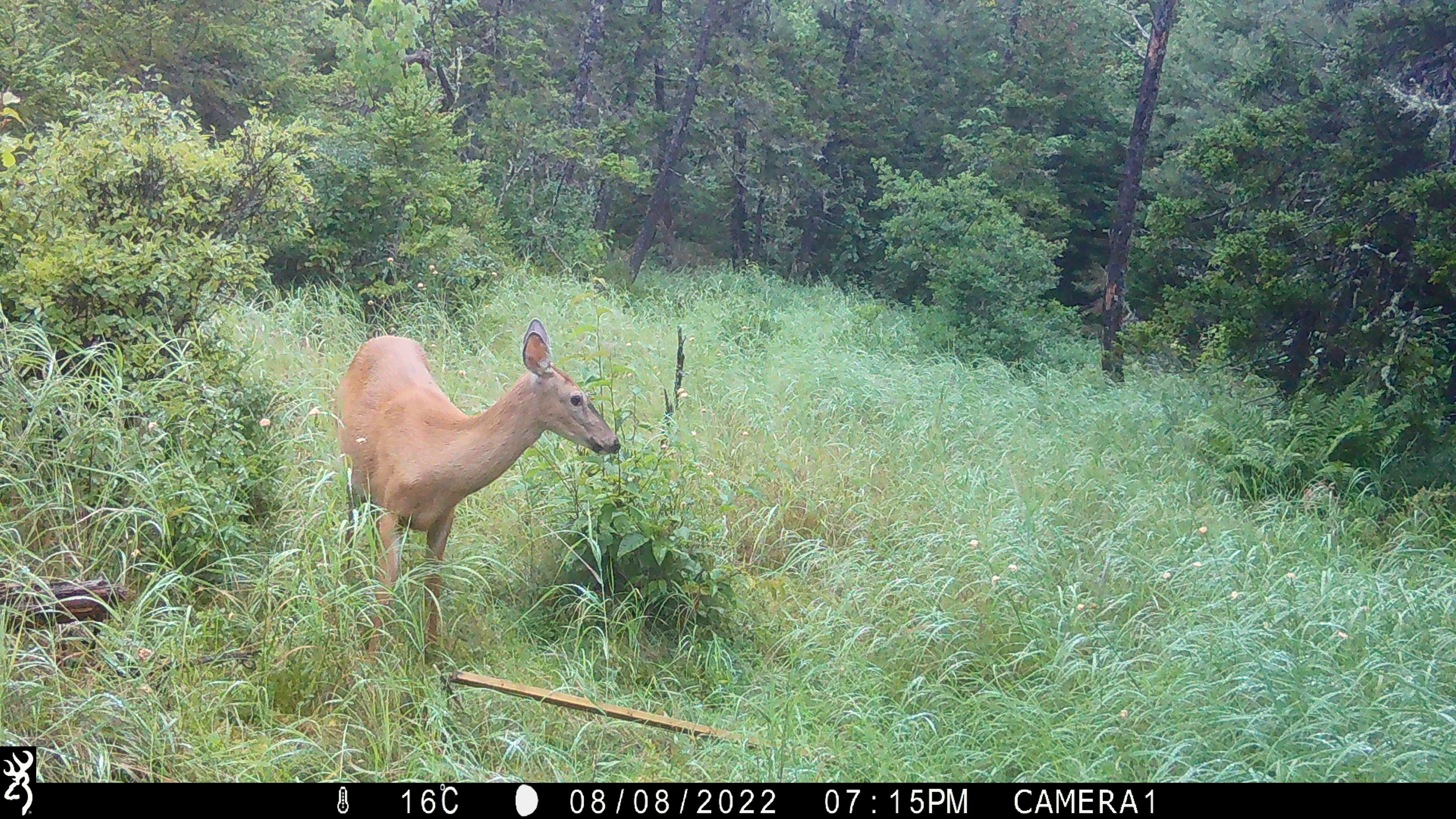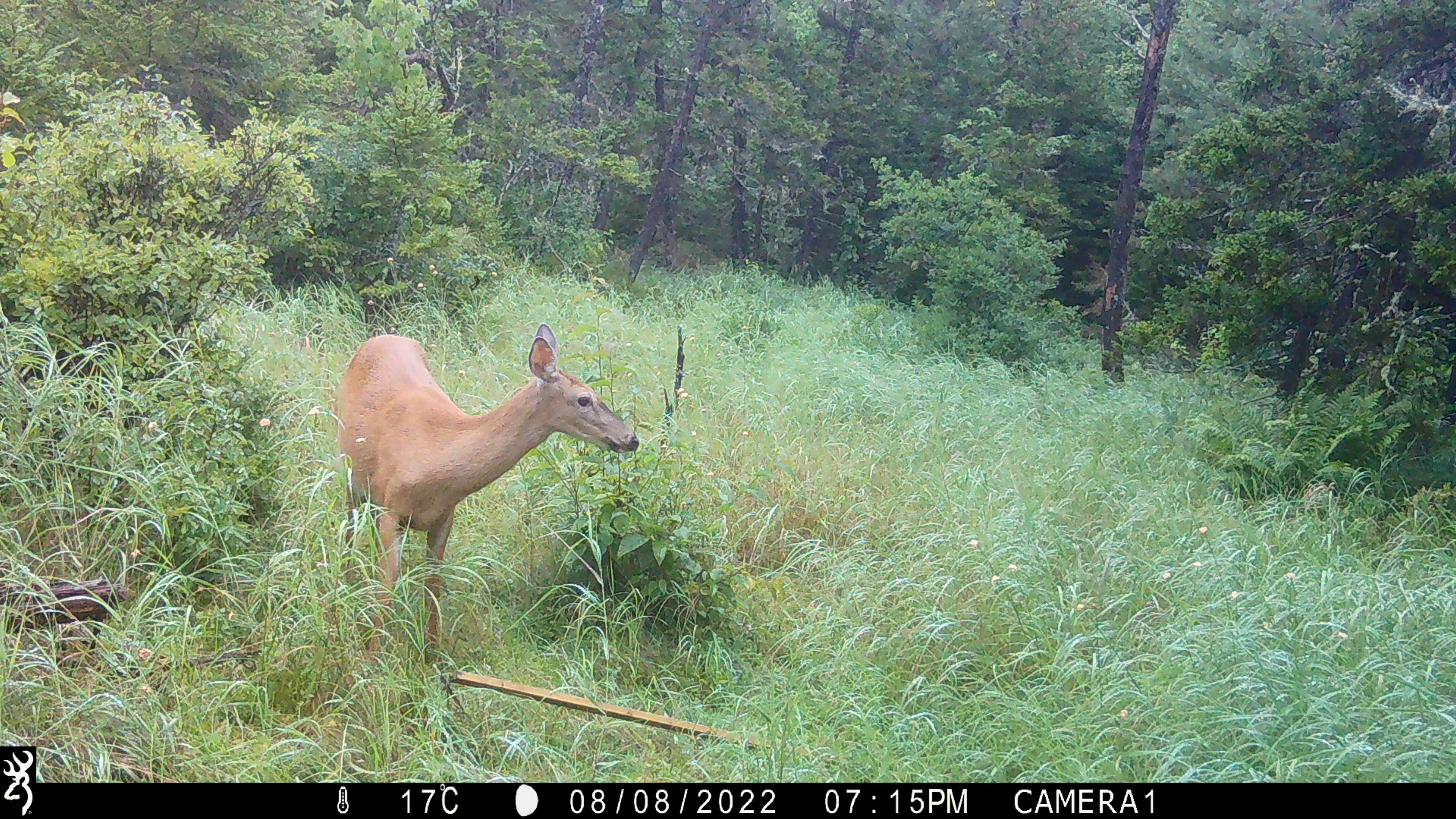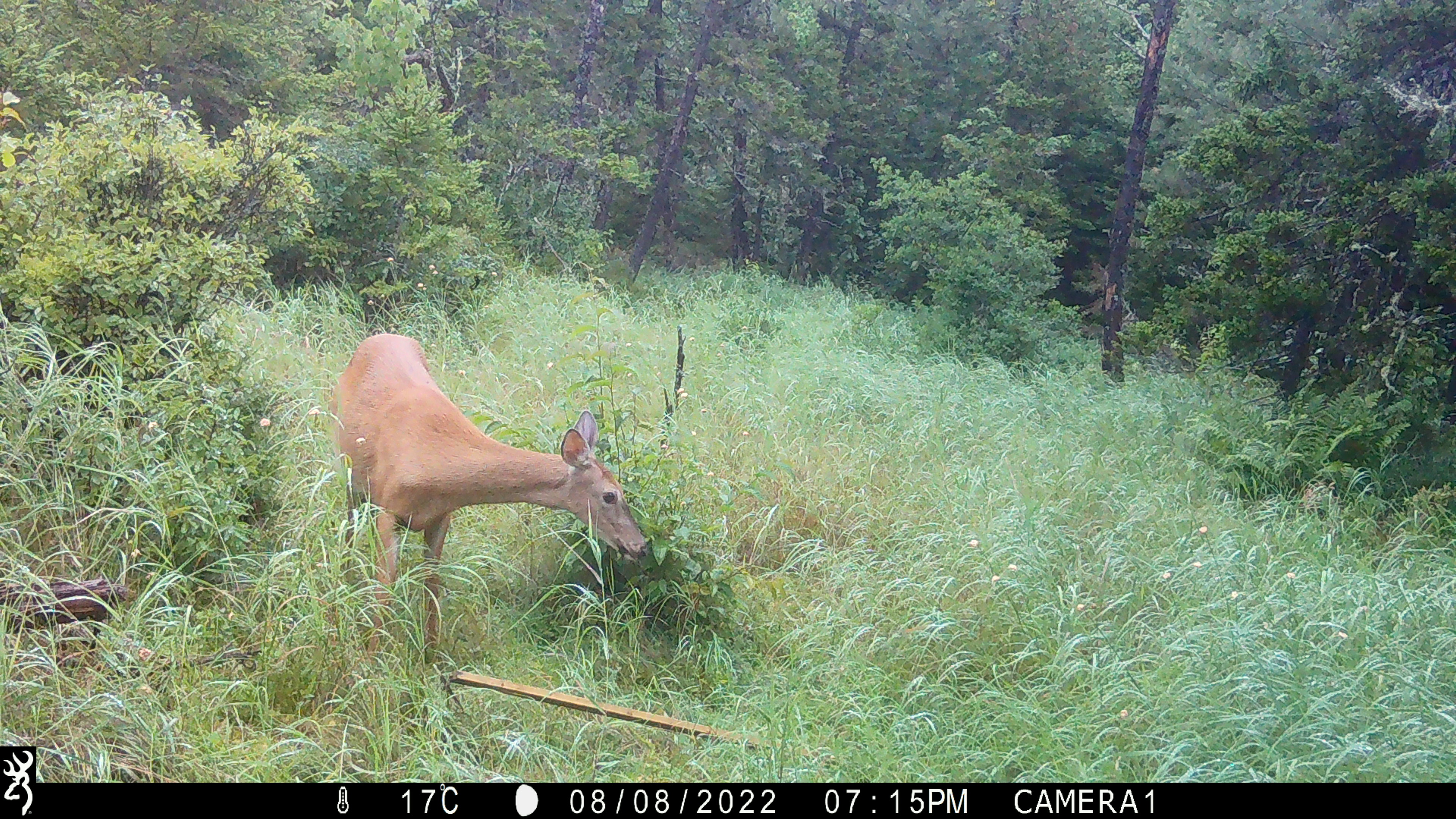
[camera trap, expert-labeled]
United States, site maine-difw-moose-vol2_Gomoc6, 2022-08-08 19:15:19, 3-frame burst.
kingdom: Animalia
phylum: Chordata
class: Mammalia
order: Artiodactyla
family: Cervidae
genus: Odocoileus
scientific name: Odocoileus virginianus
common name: white-tailed deer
White-tailed deer (Odocoileus virginianus).